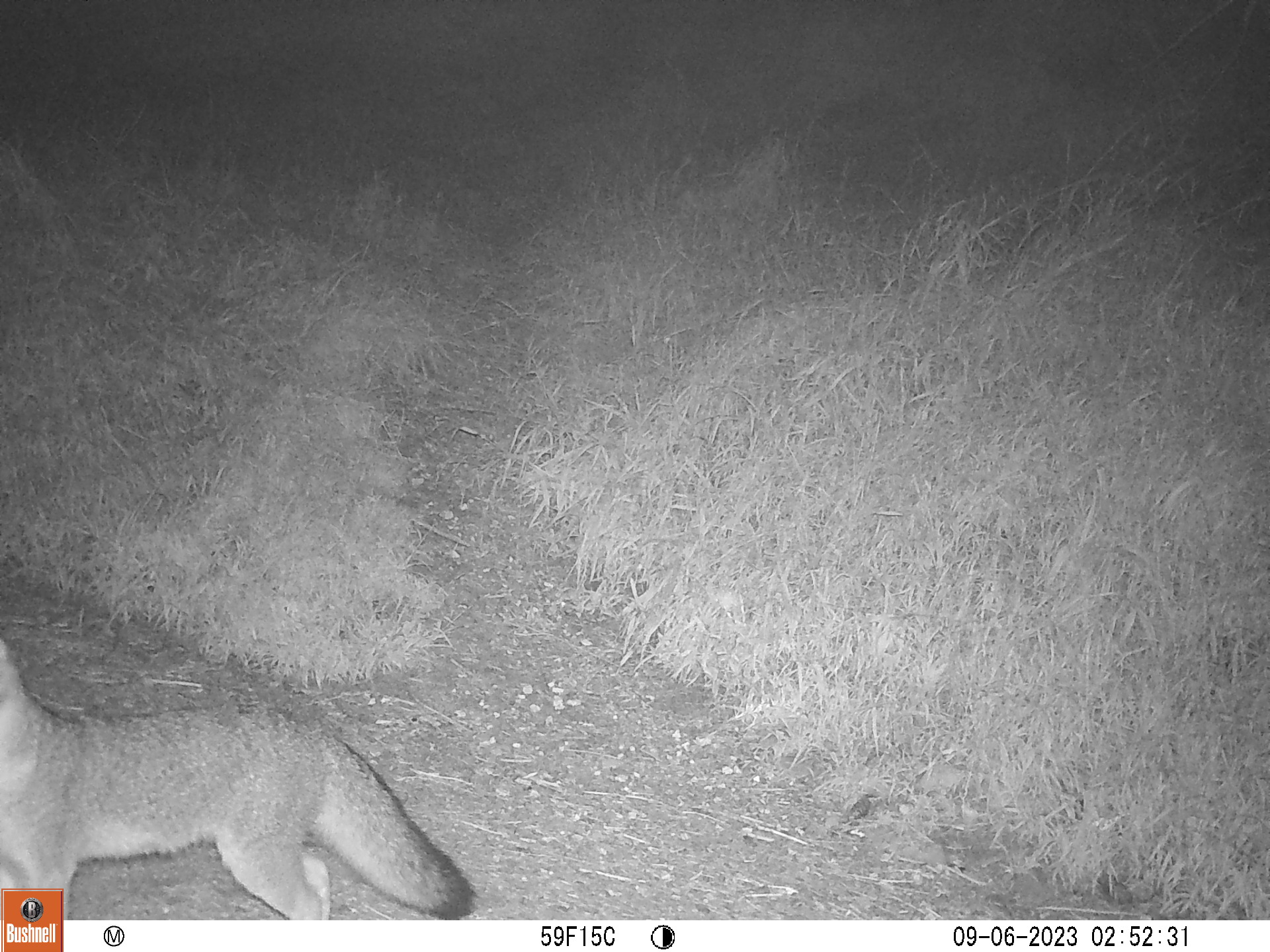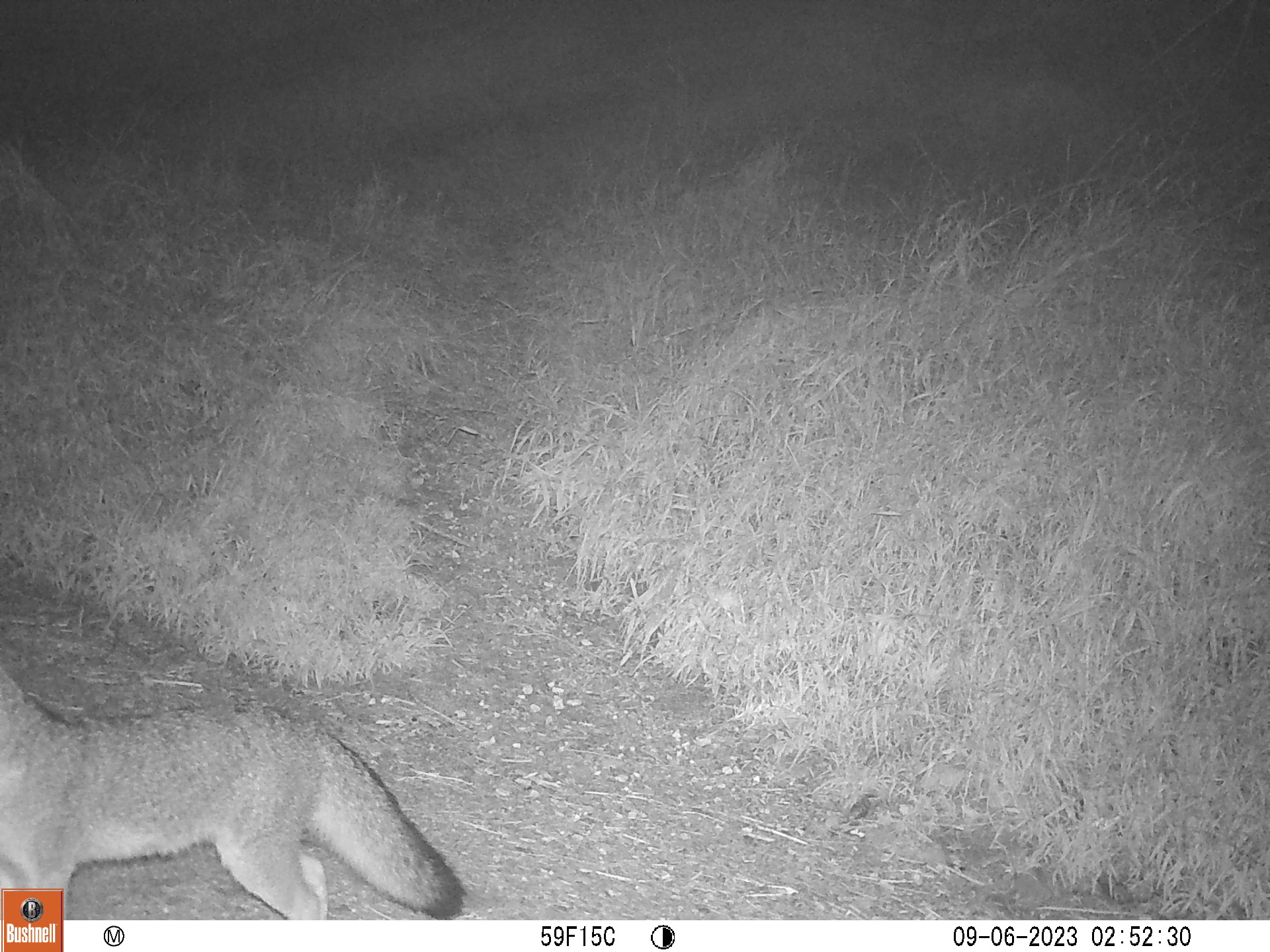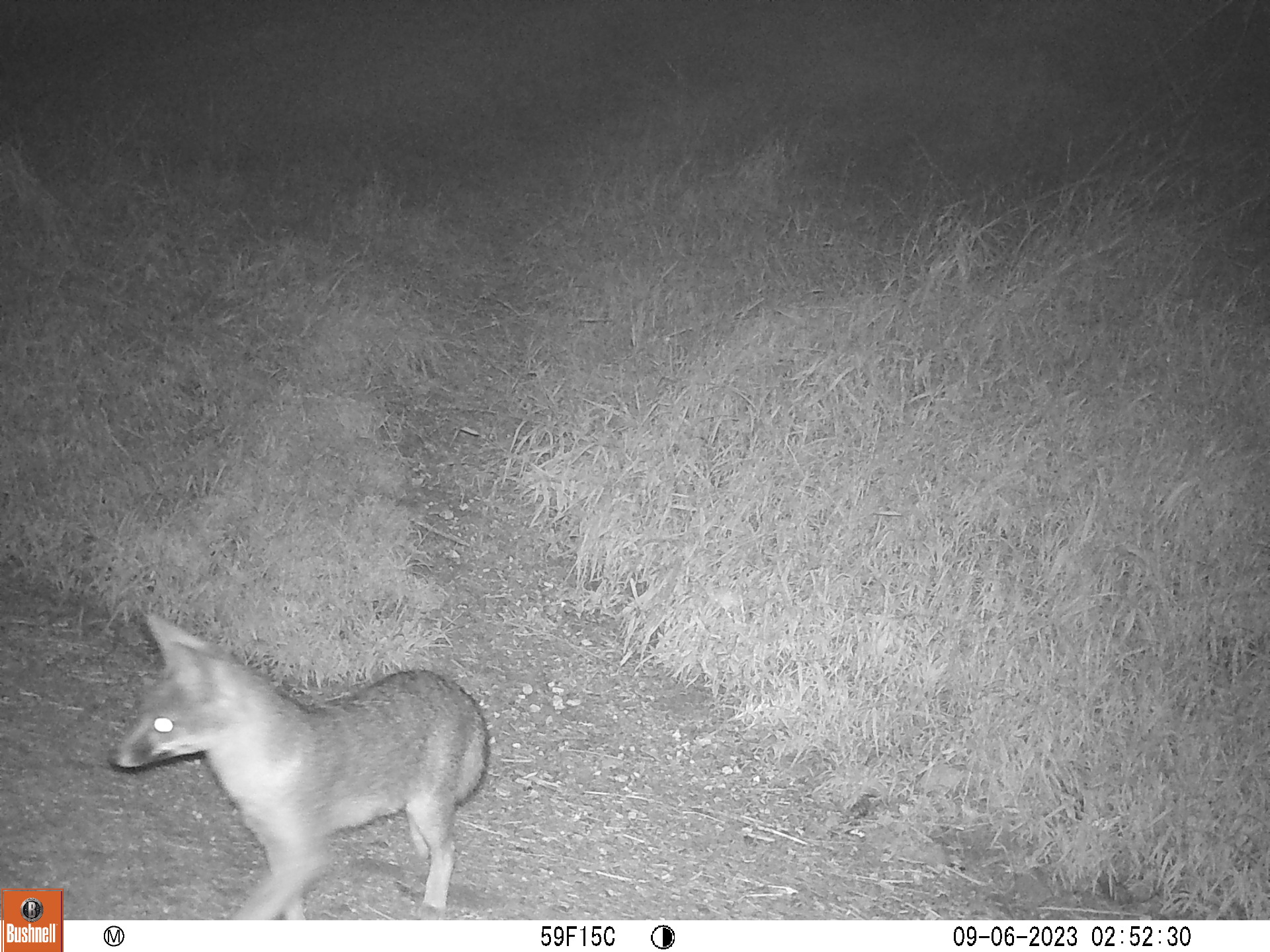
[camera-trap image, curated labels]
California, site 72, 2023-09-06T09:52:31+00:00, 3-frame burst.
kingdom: Animalia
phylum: Chordata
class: Mammalia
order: Carnivora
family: Canidae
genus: Urocyon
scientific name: Urocyon cinereoargenteus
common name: gray fox